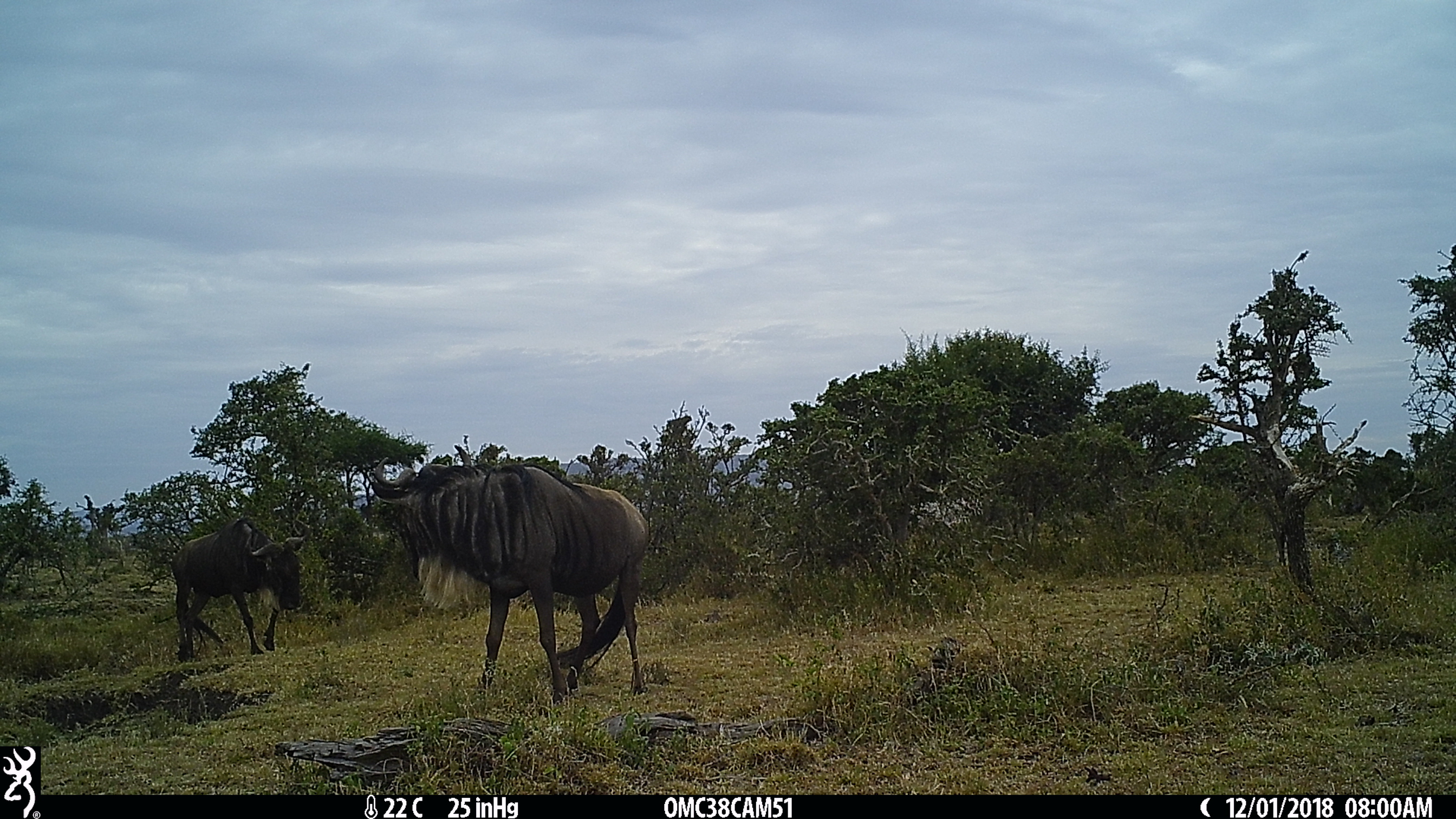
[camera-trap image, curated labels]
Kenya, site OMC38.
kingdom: Animalia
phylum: Chordata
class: Mammalia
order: Artiodactyla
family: Bovidae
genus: Connochaetes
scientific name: Connochaetes taurinus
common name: blue wildebeest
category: wildebeest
Wildebeest (blue wildebeest) (Connochaetes taurinus).